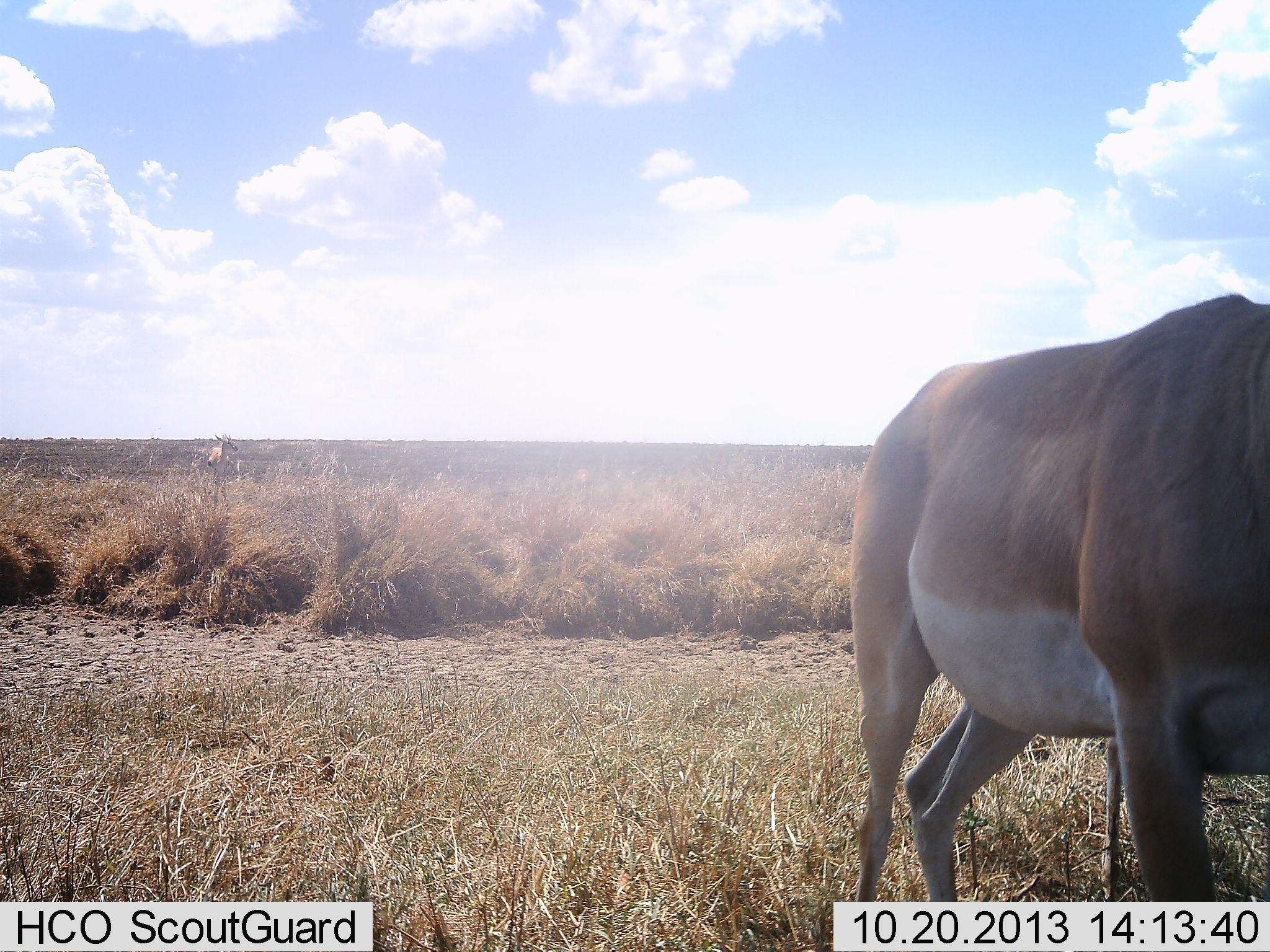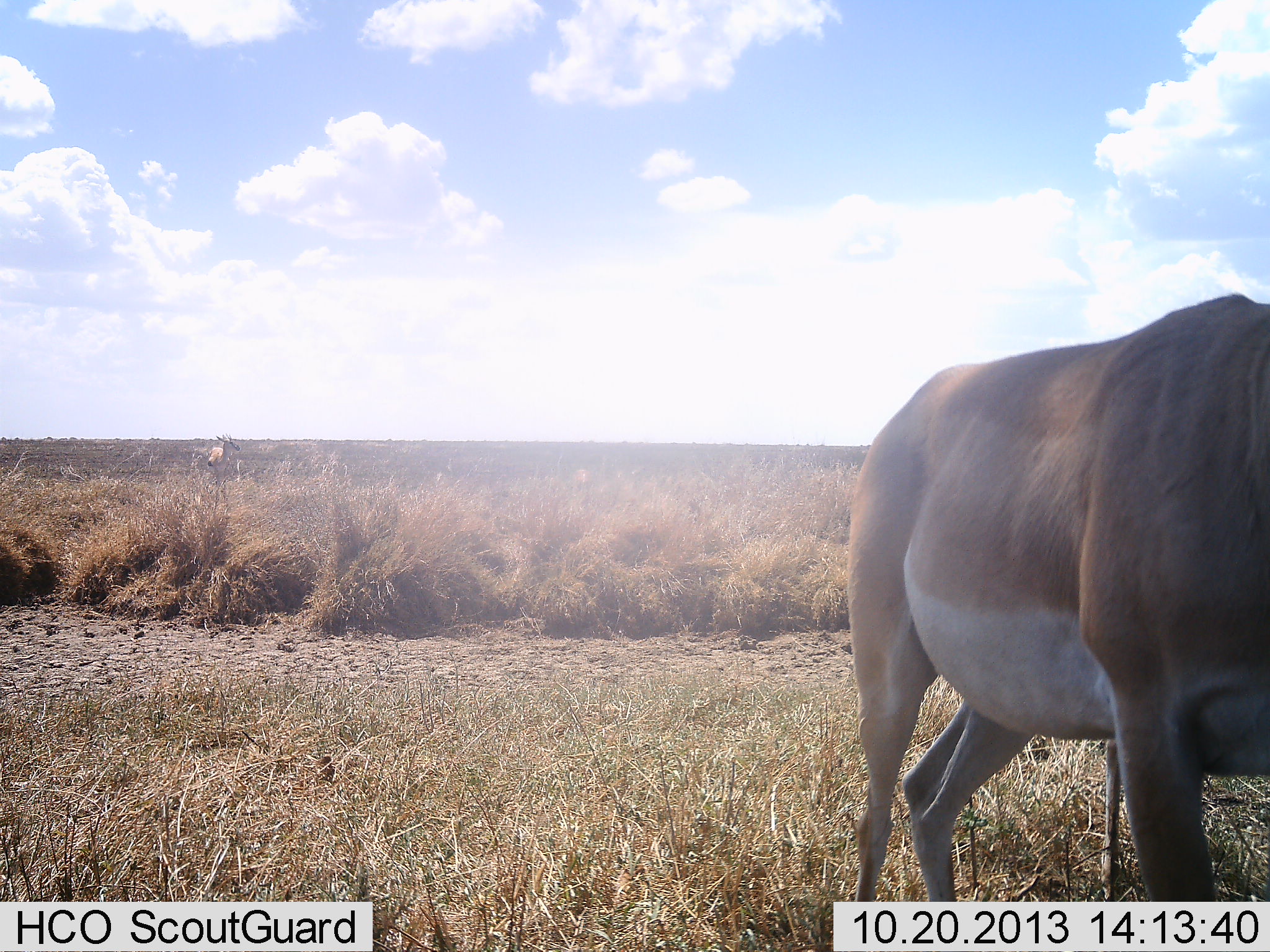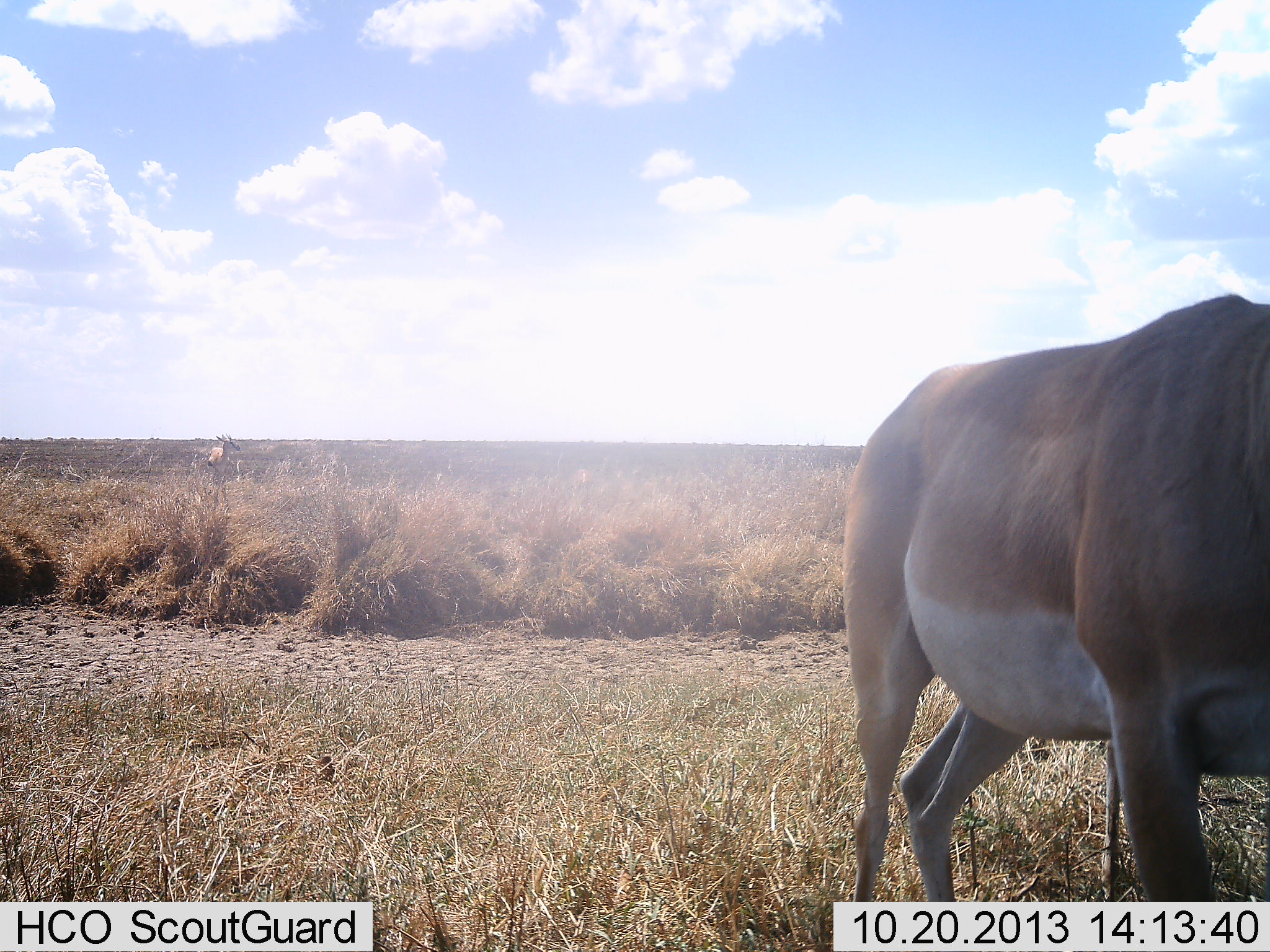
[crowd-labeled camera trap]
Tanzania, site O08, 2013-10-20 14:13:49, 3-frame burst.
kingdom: Animalia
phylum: Chordata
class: Mammalia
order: Artiodactyla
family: Bovidae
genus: Nanger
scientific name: Nanger granti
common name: grant's gazelle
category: gazellegrants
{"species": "gazellegrants (grant's gazelle) (Nanger granti)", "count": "2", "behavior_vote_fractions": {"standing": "80%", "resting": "5%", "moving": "20%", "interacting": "0%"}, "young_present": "5%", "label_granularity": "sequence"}